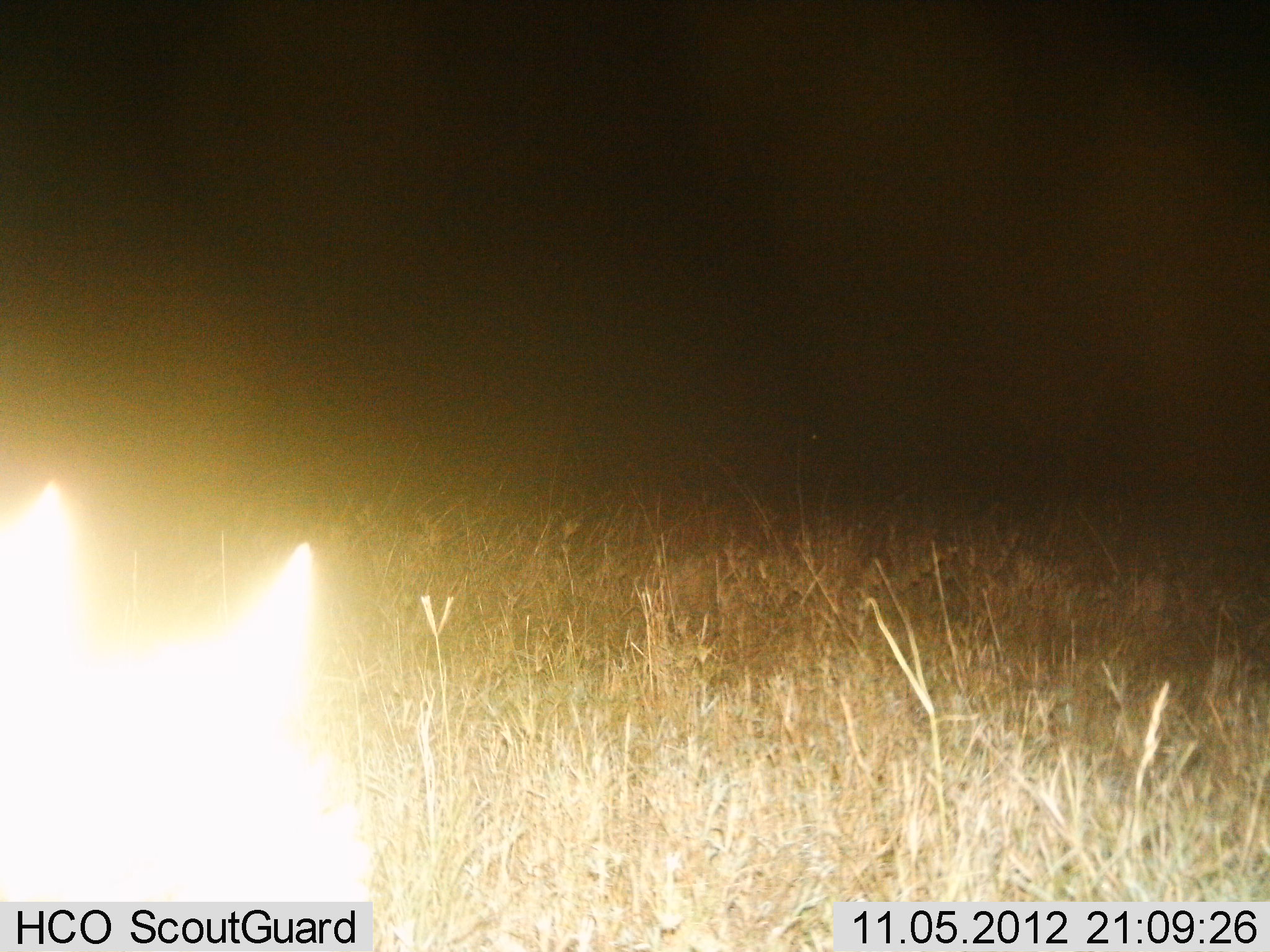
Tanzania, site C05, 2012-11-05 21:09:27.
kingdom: Animalia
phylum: Chordata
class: Mammalia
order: Carnivora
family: Canidae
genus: Lupulella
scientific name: Lupulella mesomelas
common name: black-backed jackal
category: jackal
Jackal (black-backed jackal) (Lupulella mesomelas), count 1. Behavior (volunteer vote fractions): standing 80%, resting 0%, moving 20%, interacting 0%. Young present (vote fraction): 0%. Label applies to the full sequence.